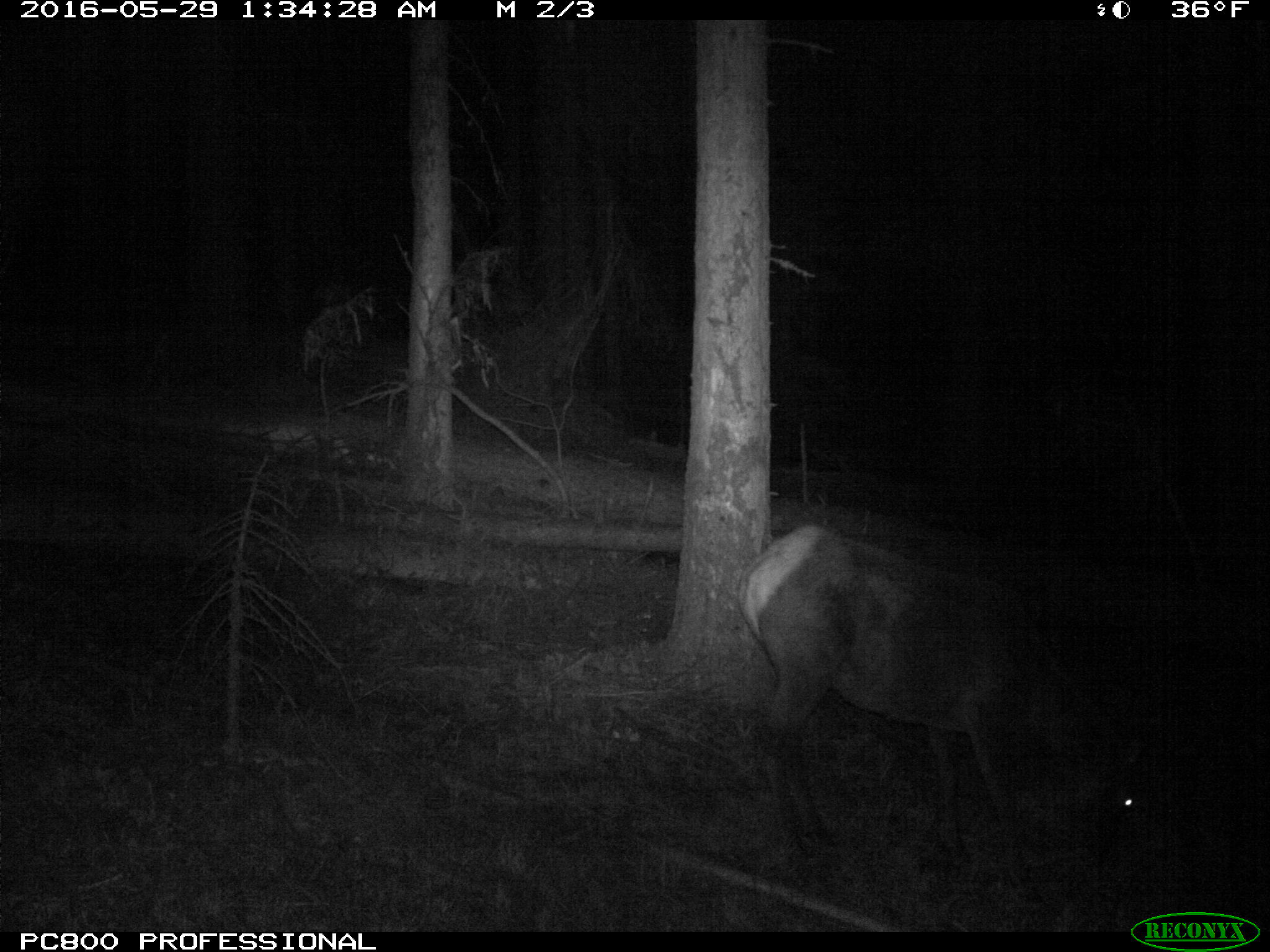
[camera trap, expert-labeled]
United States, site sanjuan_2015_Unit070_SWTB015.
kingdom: Animalia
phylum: Chordata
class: Mammalia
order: Artiodactyla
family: Cervidae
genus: Cervus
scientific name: Cervus elaphus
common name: red deer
Cervus elaphus (red deer).